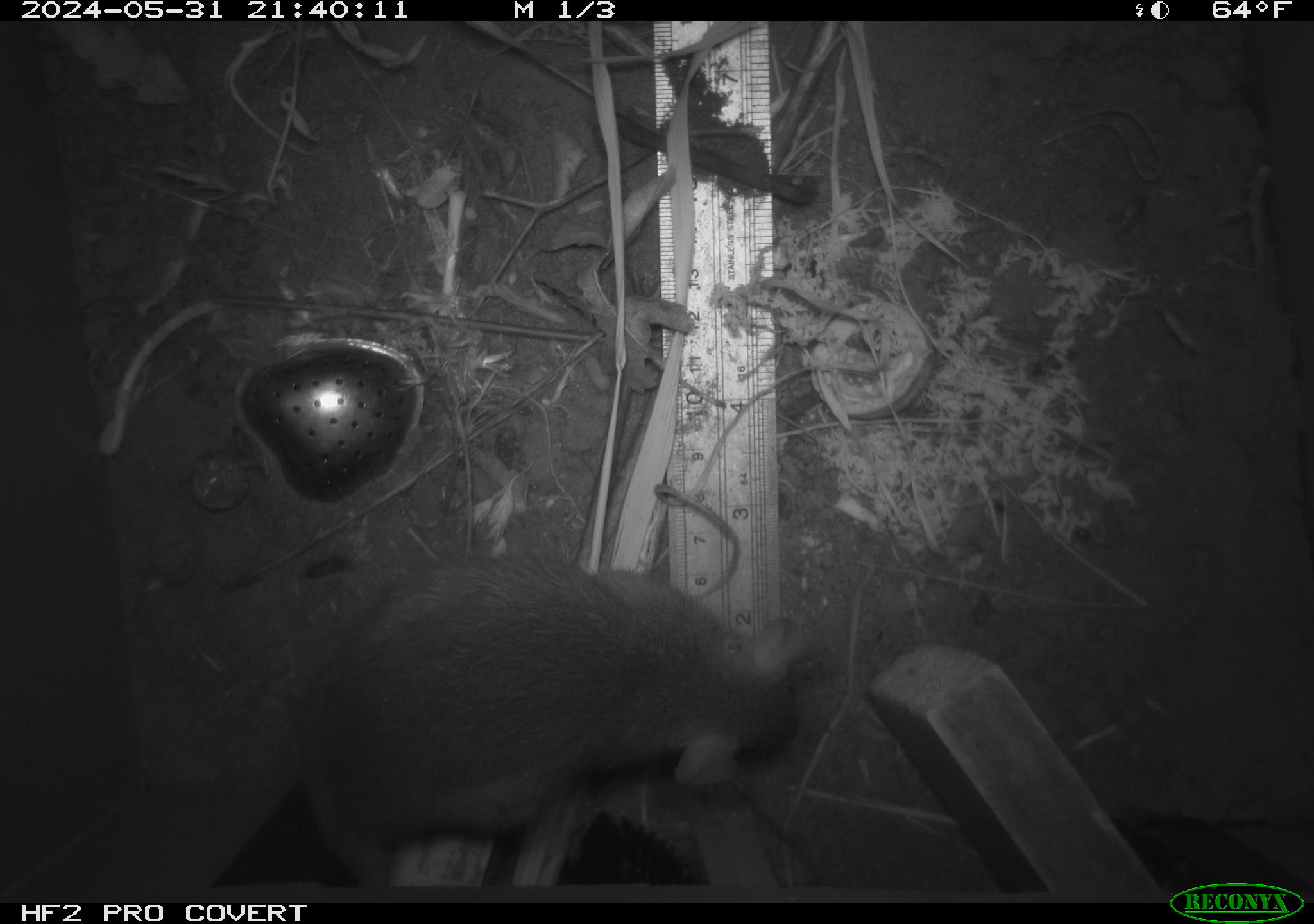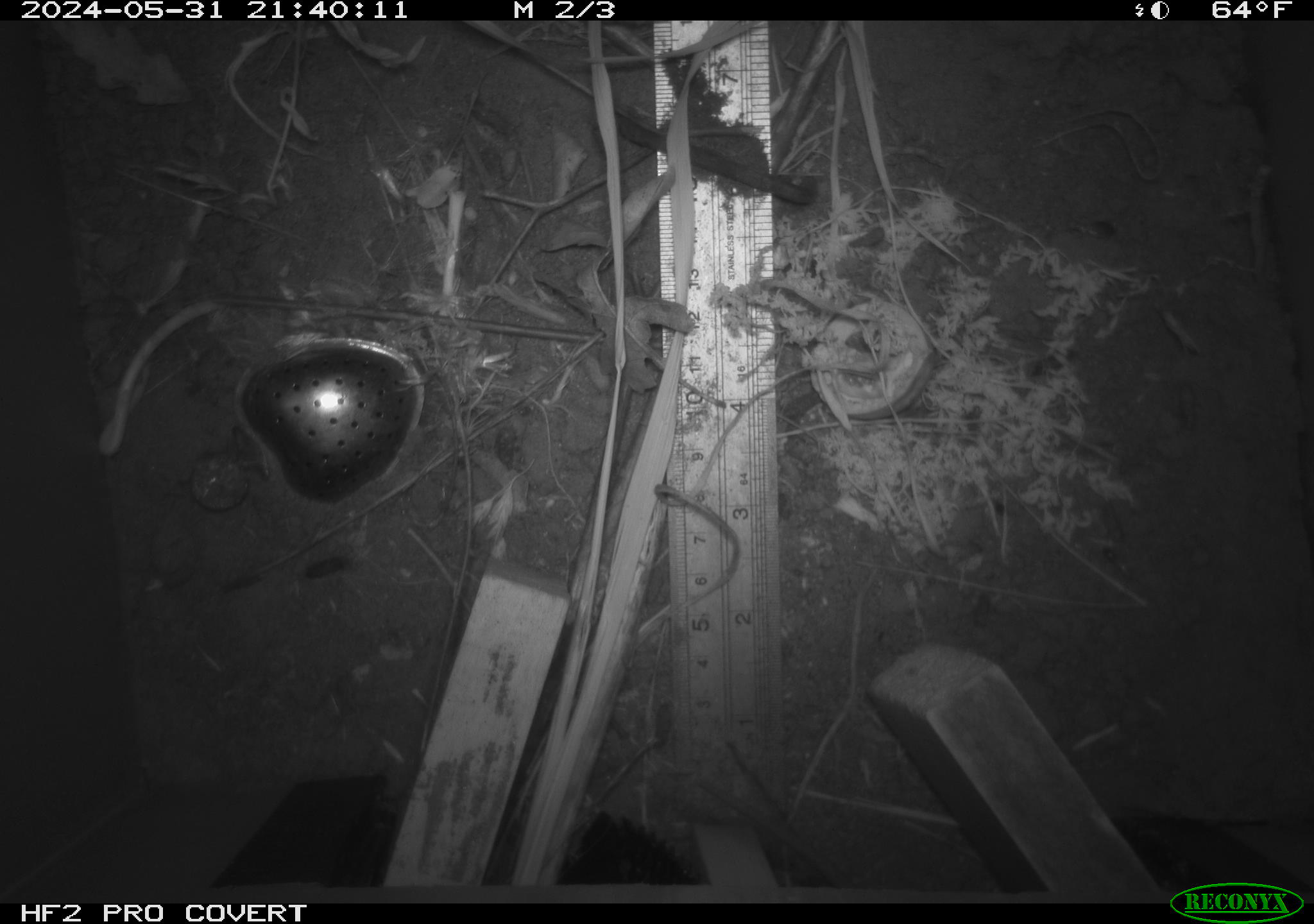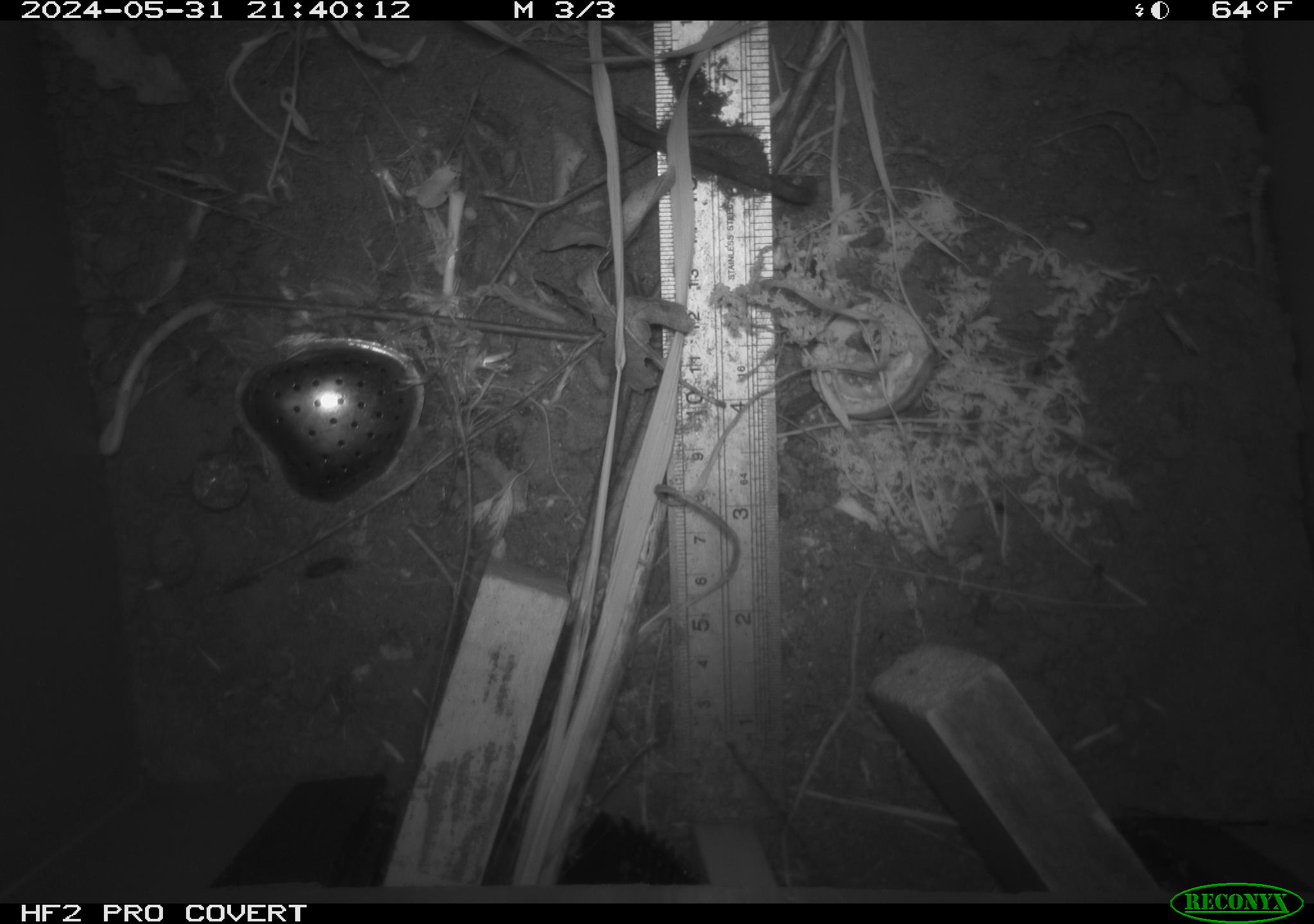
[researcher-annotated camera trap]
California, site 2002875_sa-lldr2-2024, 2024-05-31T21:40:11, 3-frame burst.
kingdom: Animalia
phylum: Chordata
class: Mammalia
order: Rodentia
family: Muridae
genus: Rattus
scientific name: Rattus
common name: rat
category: rattus species